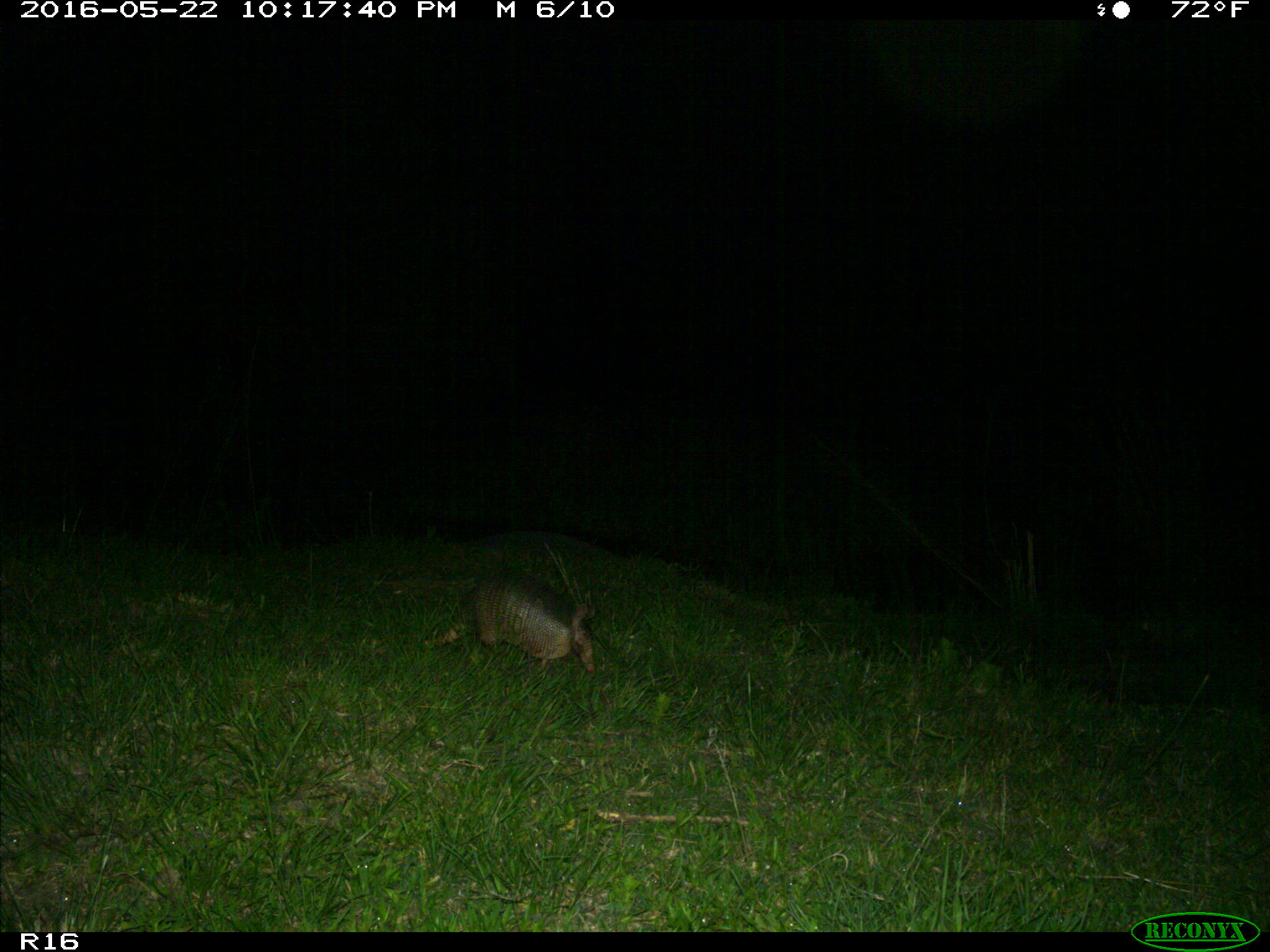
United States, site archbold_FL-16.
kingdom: Animalia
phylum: Chordata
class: Mammalia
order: Cingulata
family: Dasypodidae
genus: Dasypus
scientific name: Dasypus novemcinctus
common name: nine-banded armadillo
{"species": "Dasypus novemcinctus (nine-banded armadillo)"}